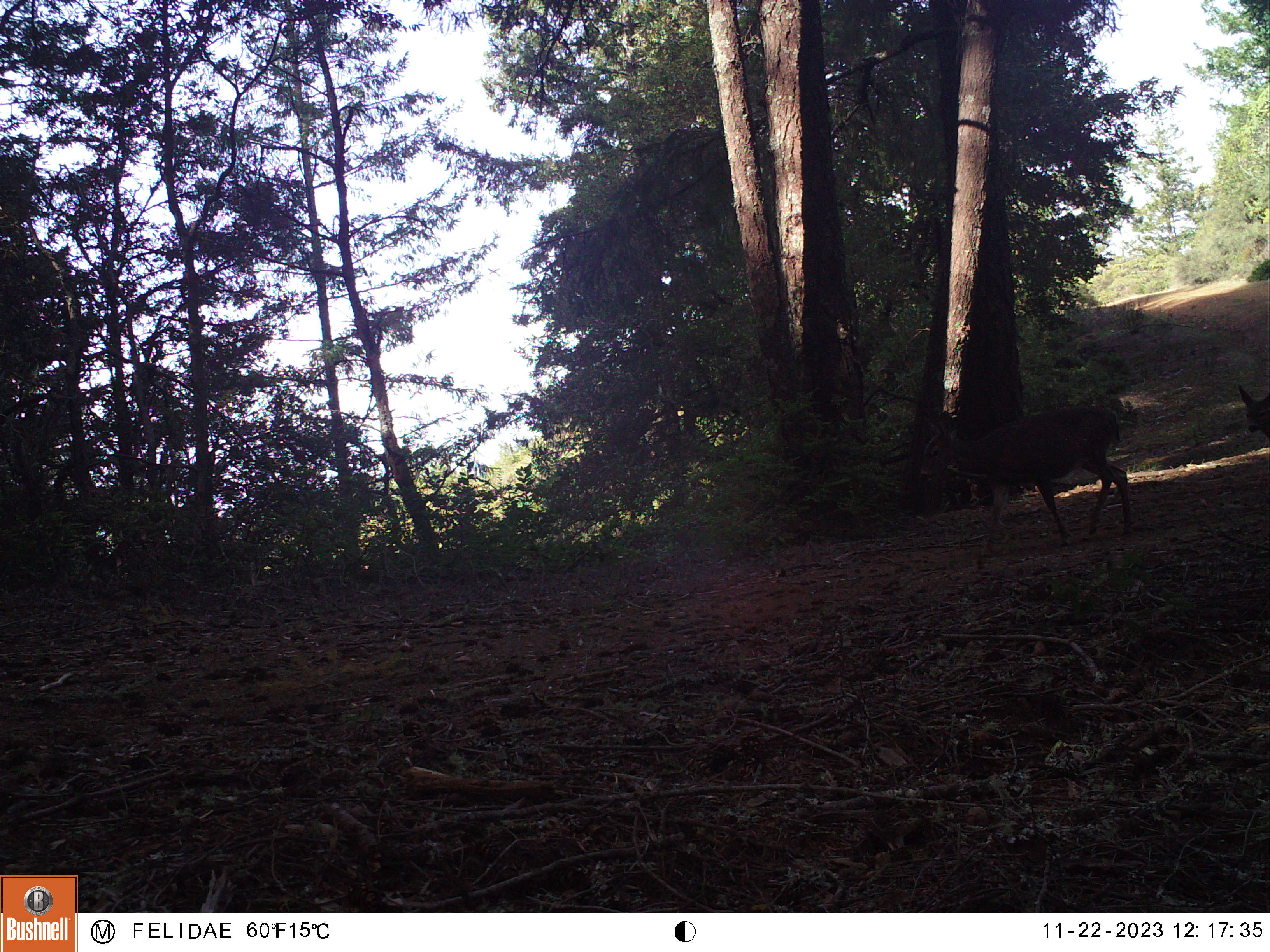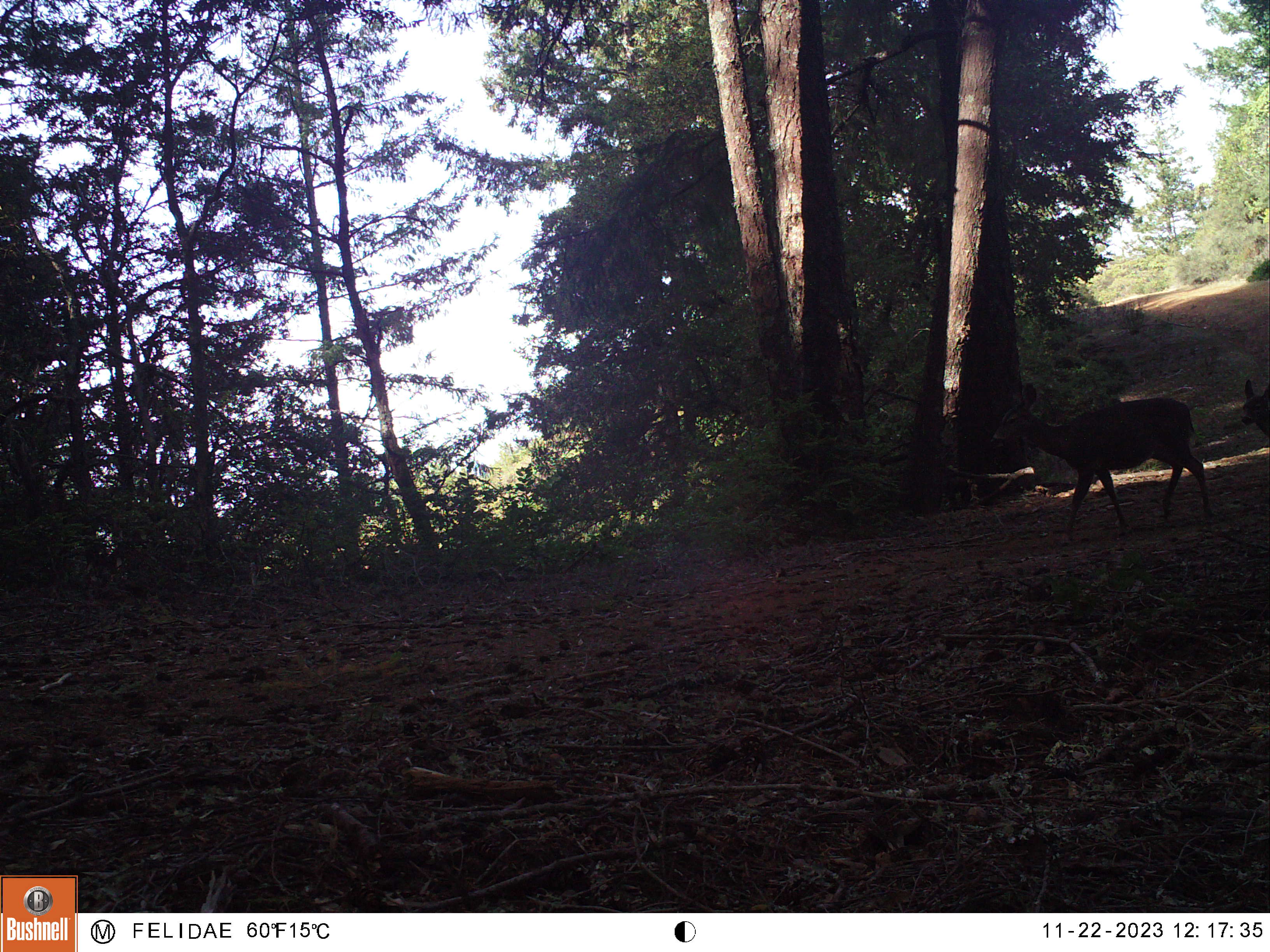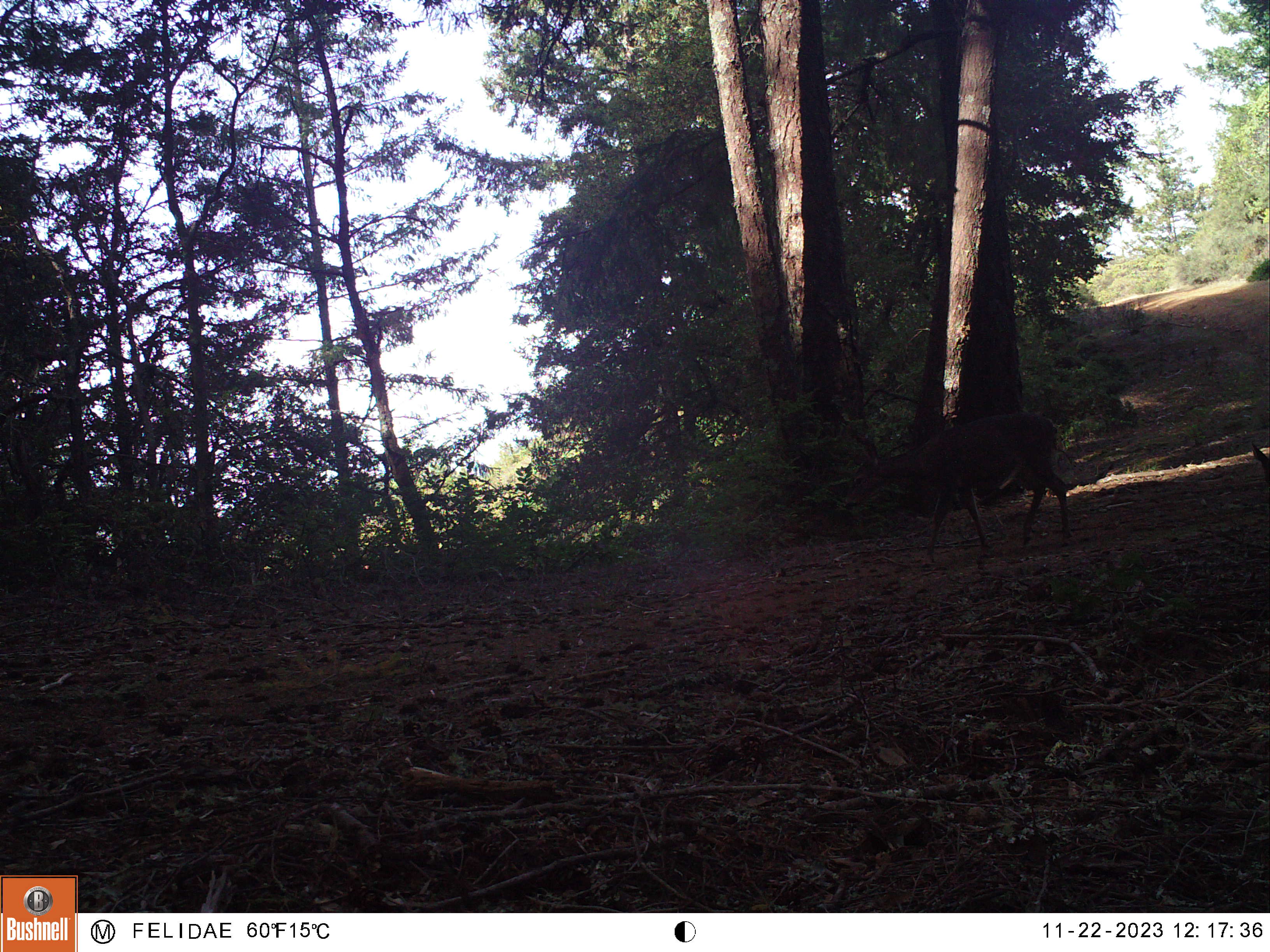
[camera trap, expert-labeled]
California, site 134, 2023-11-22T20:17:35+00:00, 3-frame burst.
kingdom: Animalia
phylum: Chordata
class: Mammalia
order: Artiodactyla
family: Cervidae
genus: Odocoileus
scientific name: Odocoileus hemionus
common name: mule deer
Mule deer (Odocoileus hemionus).